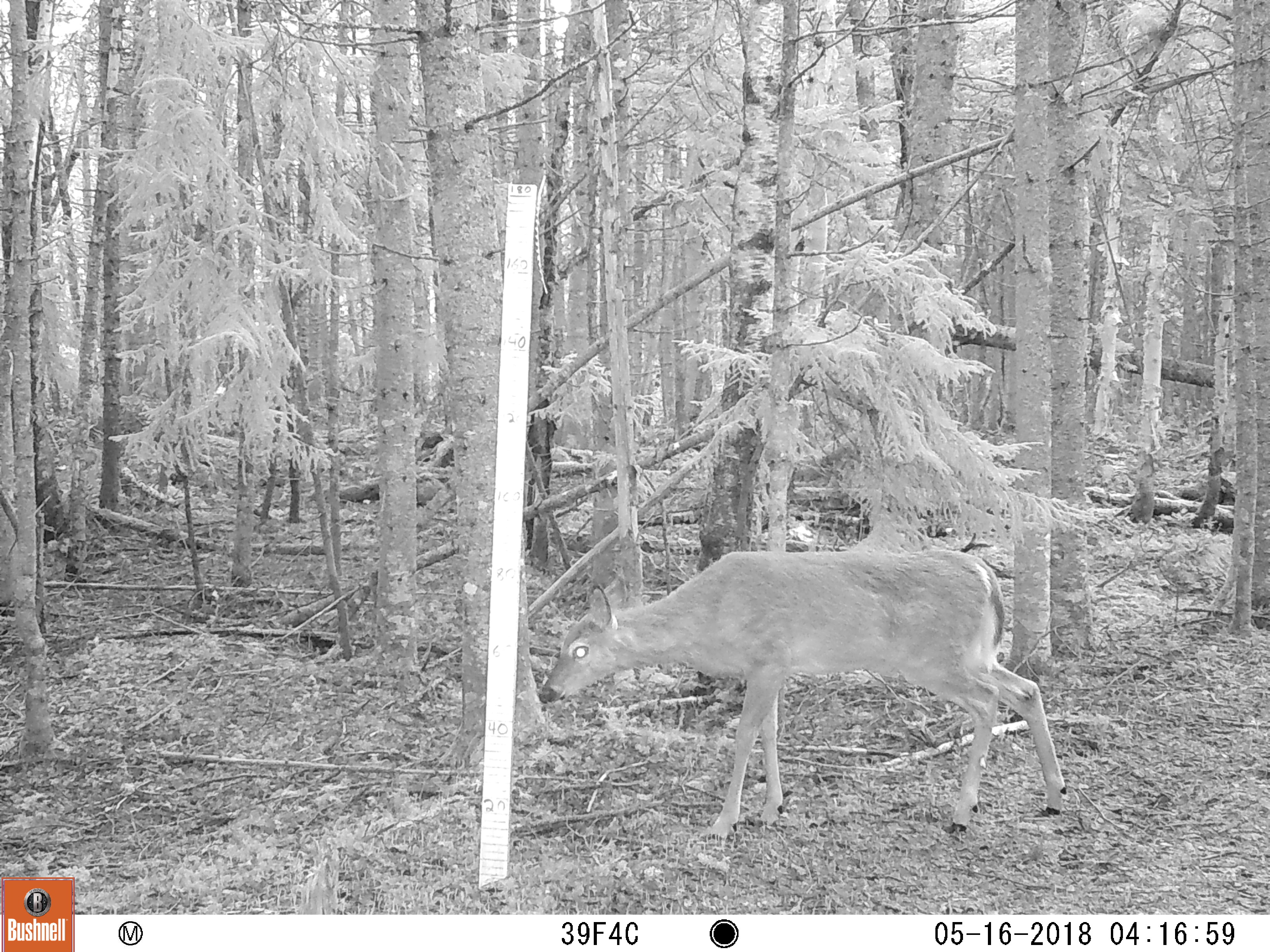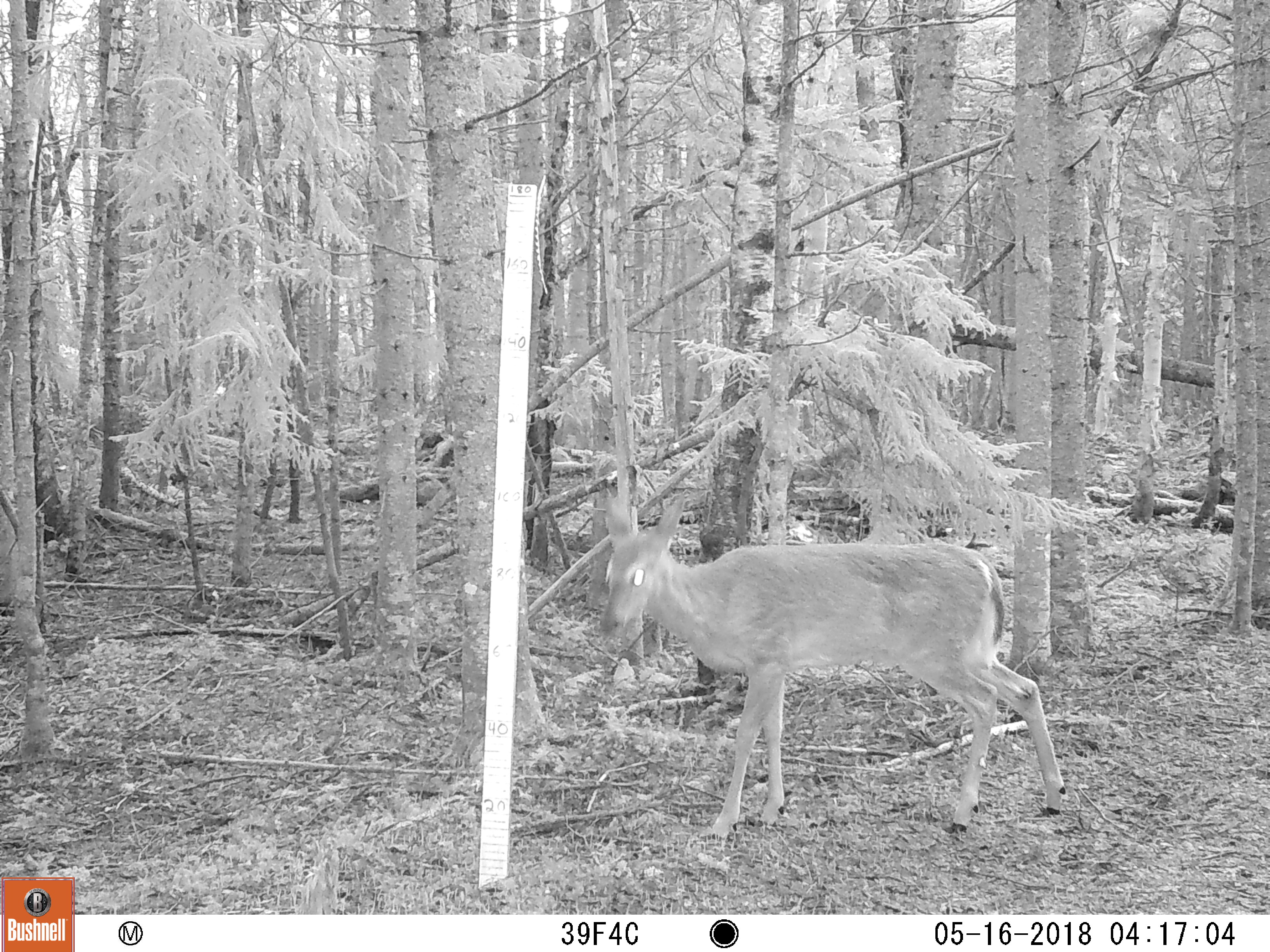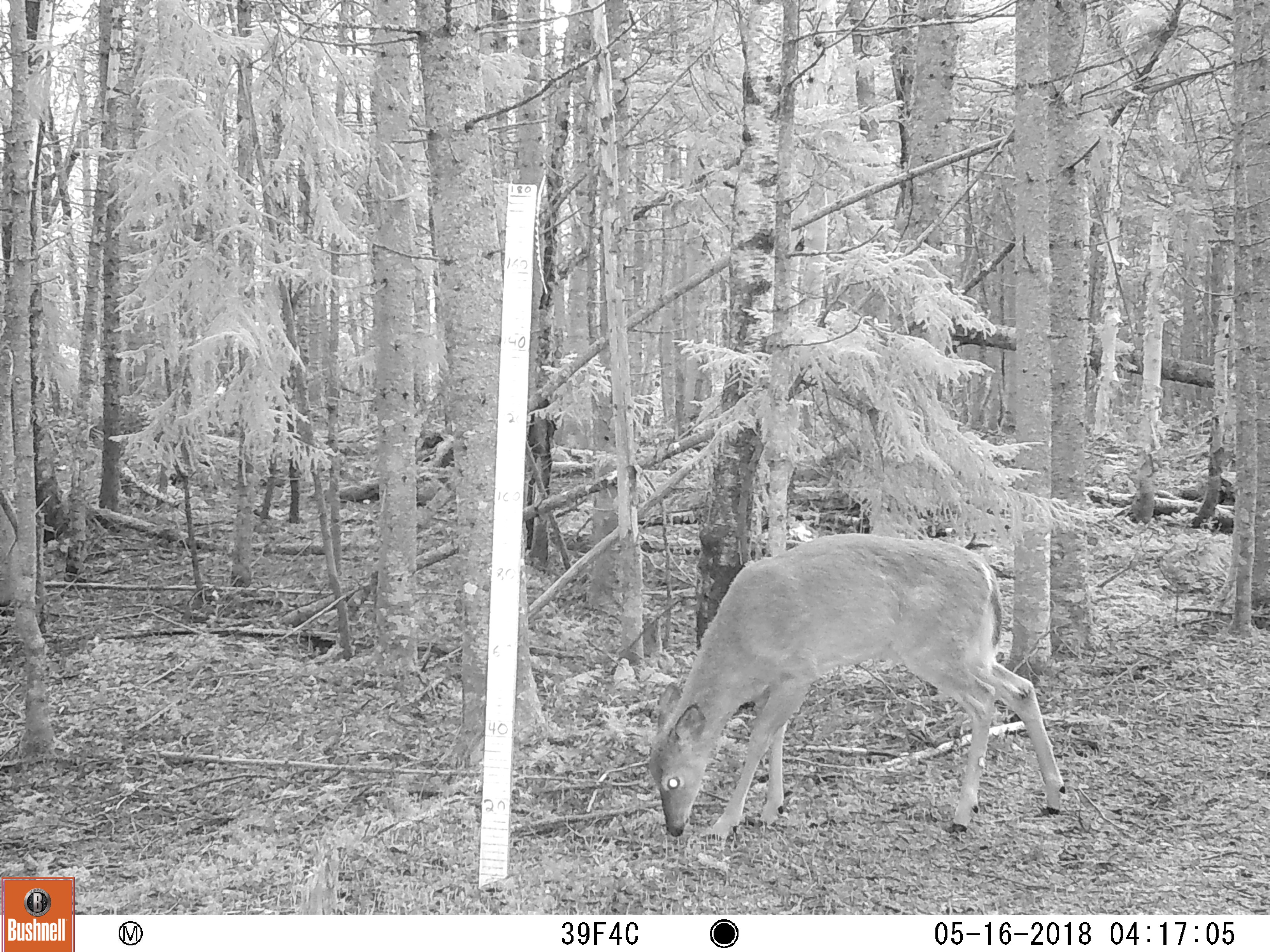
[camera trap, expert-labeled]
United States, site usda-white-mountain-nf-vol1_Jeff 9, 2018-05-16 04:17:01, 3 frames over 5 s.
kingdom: Animalia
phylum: Chordata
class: Mammalia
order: Artiodactyla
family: Cervidae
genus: Odocoileus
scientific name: Odocoileus virginianus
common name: white-tailed deer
White-tailed deer (Odocoileus virginianus).